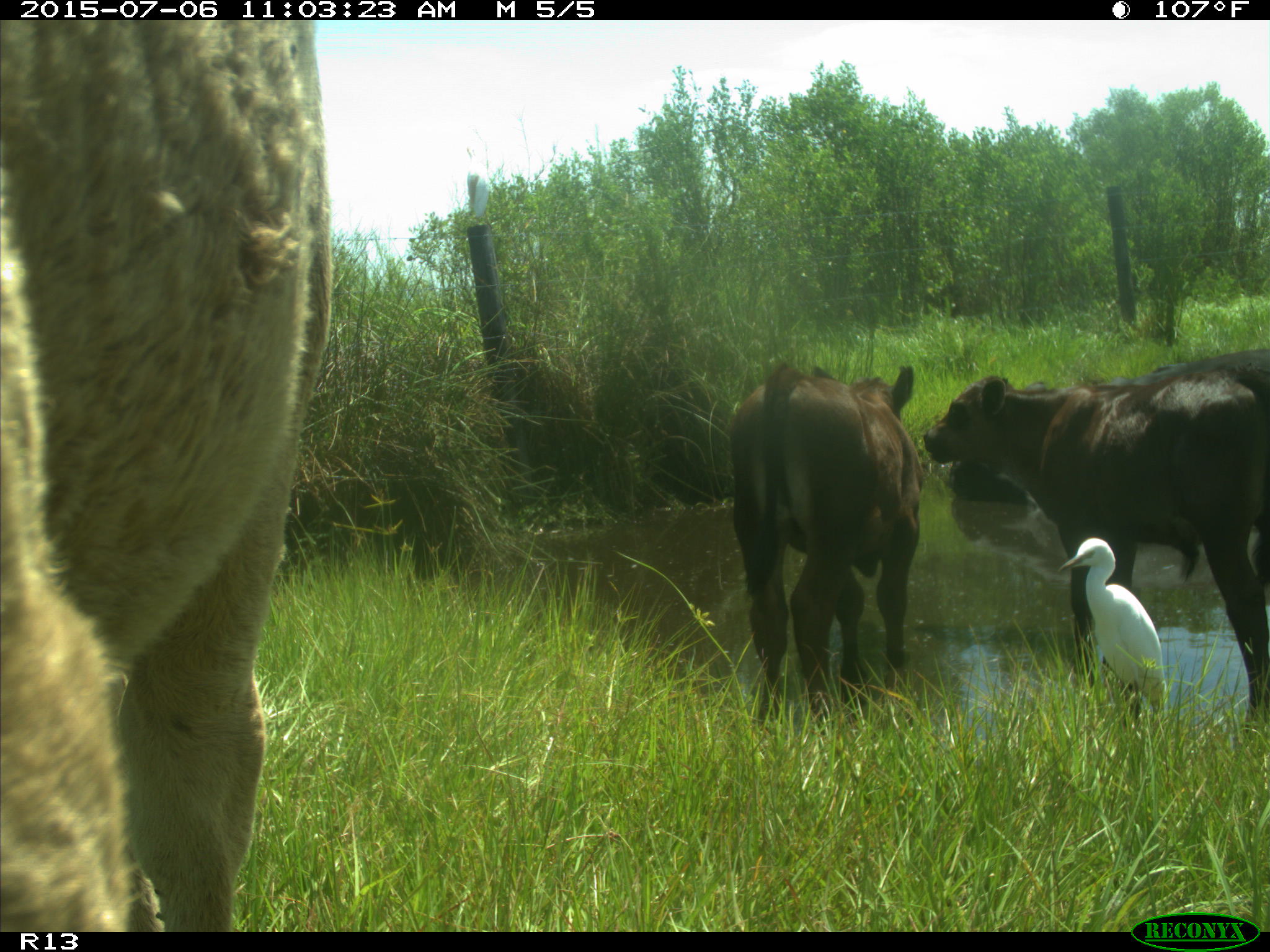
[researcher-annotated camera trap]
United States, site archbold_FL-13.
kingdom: Animalia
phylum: Chordata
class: Mammalia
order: Artiodactyla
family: Bovidae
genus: Bos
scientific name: Bos taurus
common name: domestic cow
Bos taurus (domestic cow).